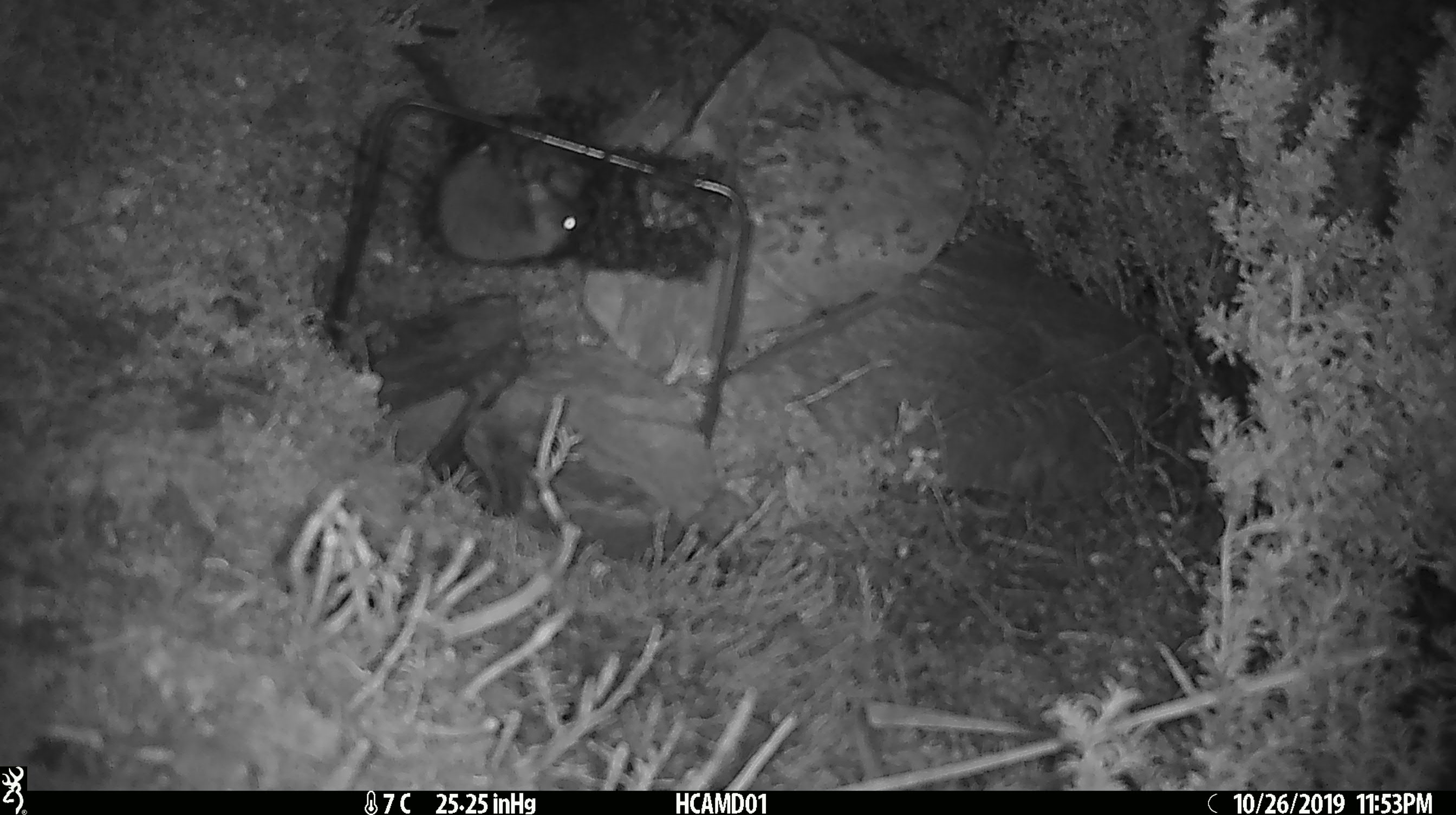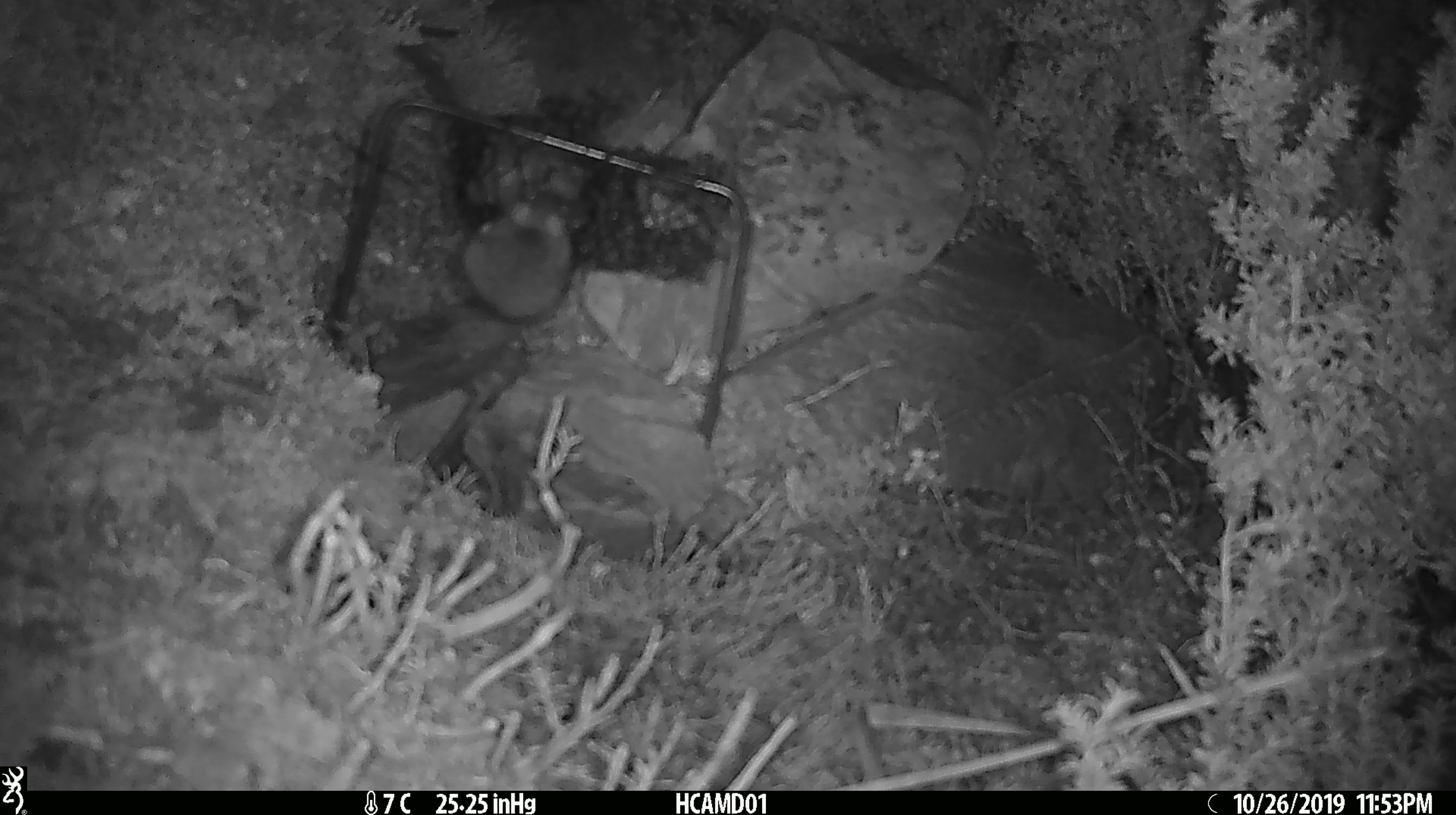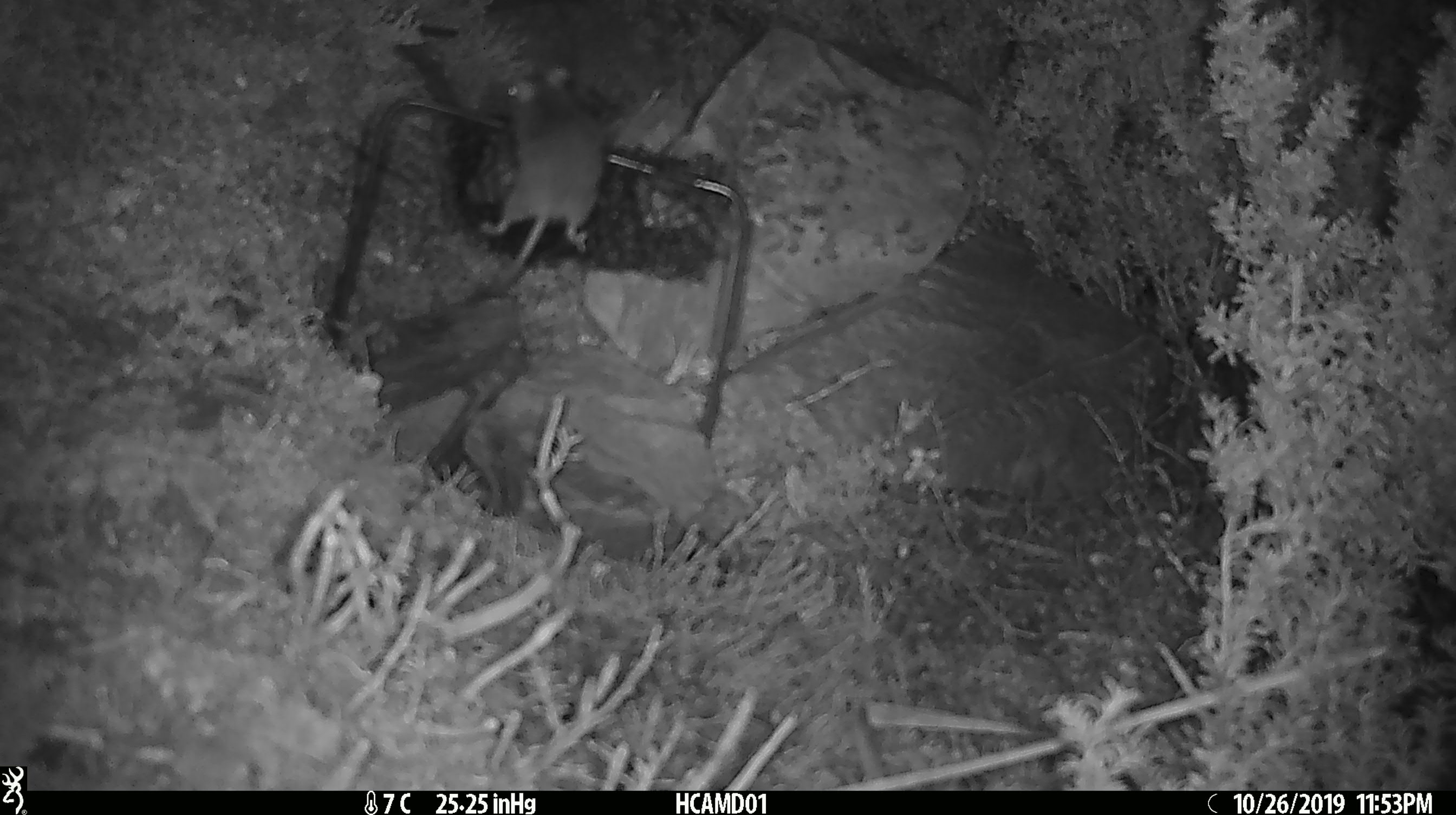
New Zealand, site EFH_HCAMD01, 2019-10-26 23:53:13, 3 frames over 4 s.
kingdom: Animalia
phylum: Chordata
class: Mammalia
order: Rodentia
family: Muridae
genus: Mus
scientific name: Mus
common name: mouse